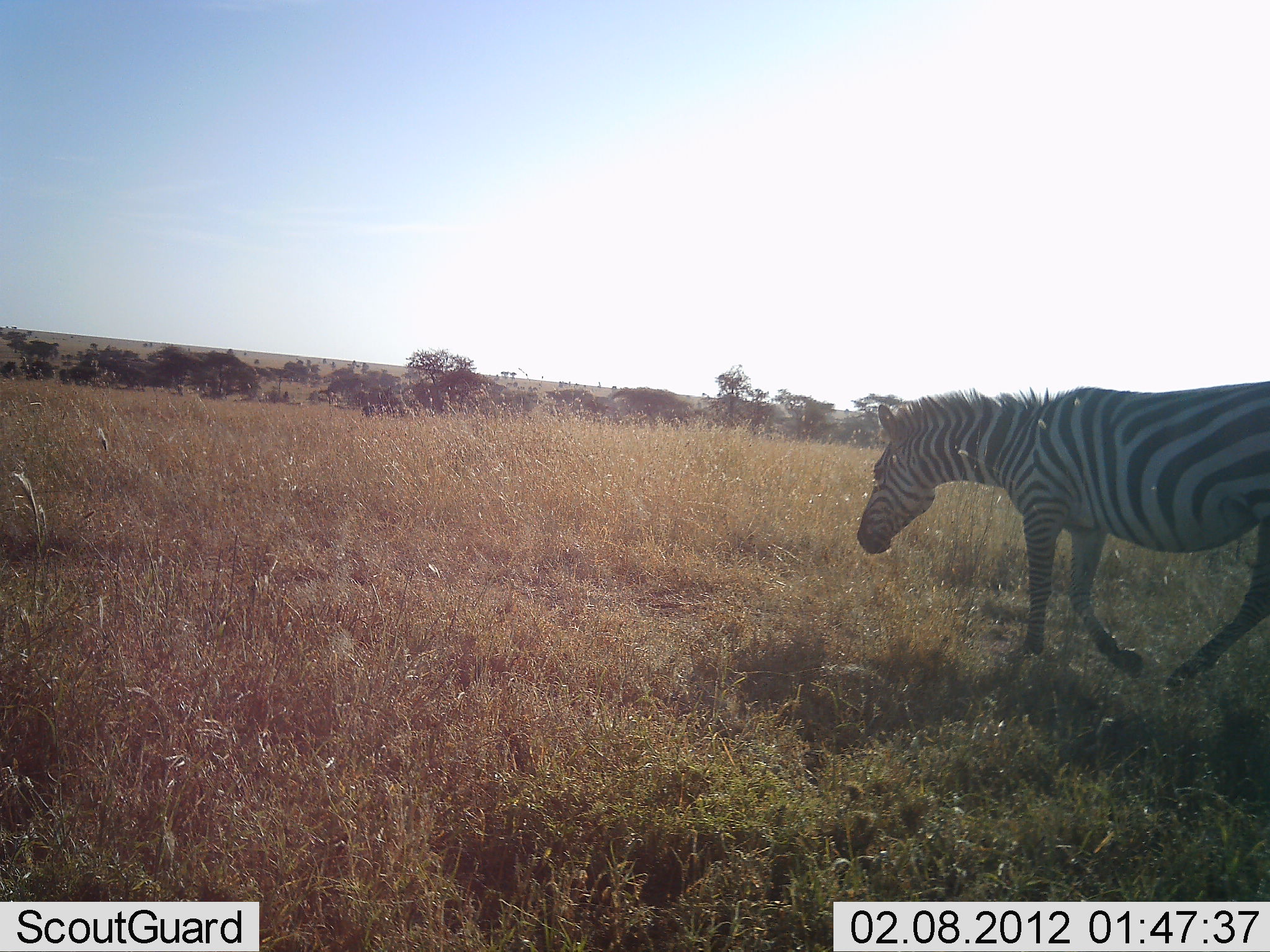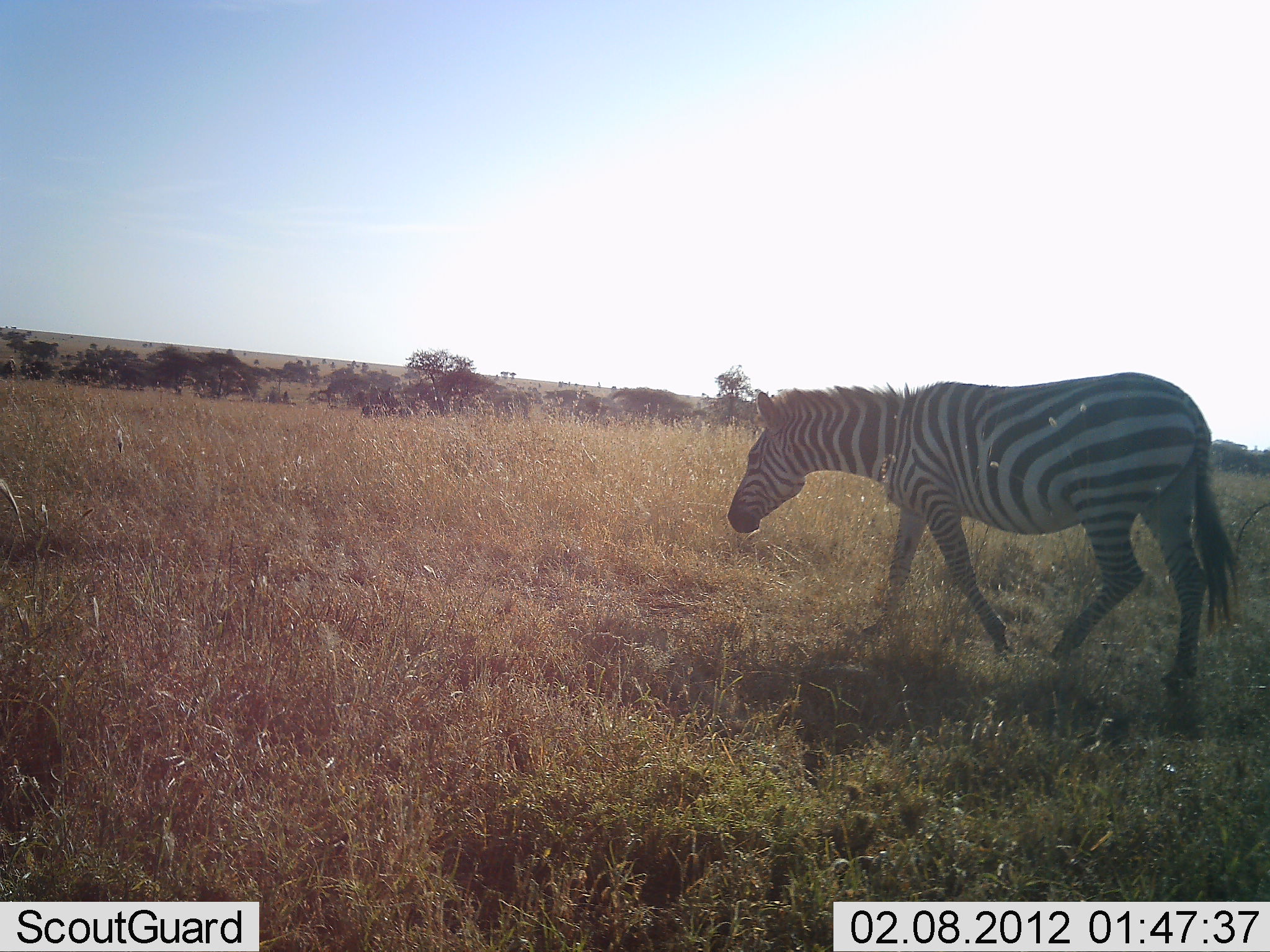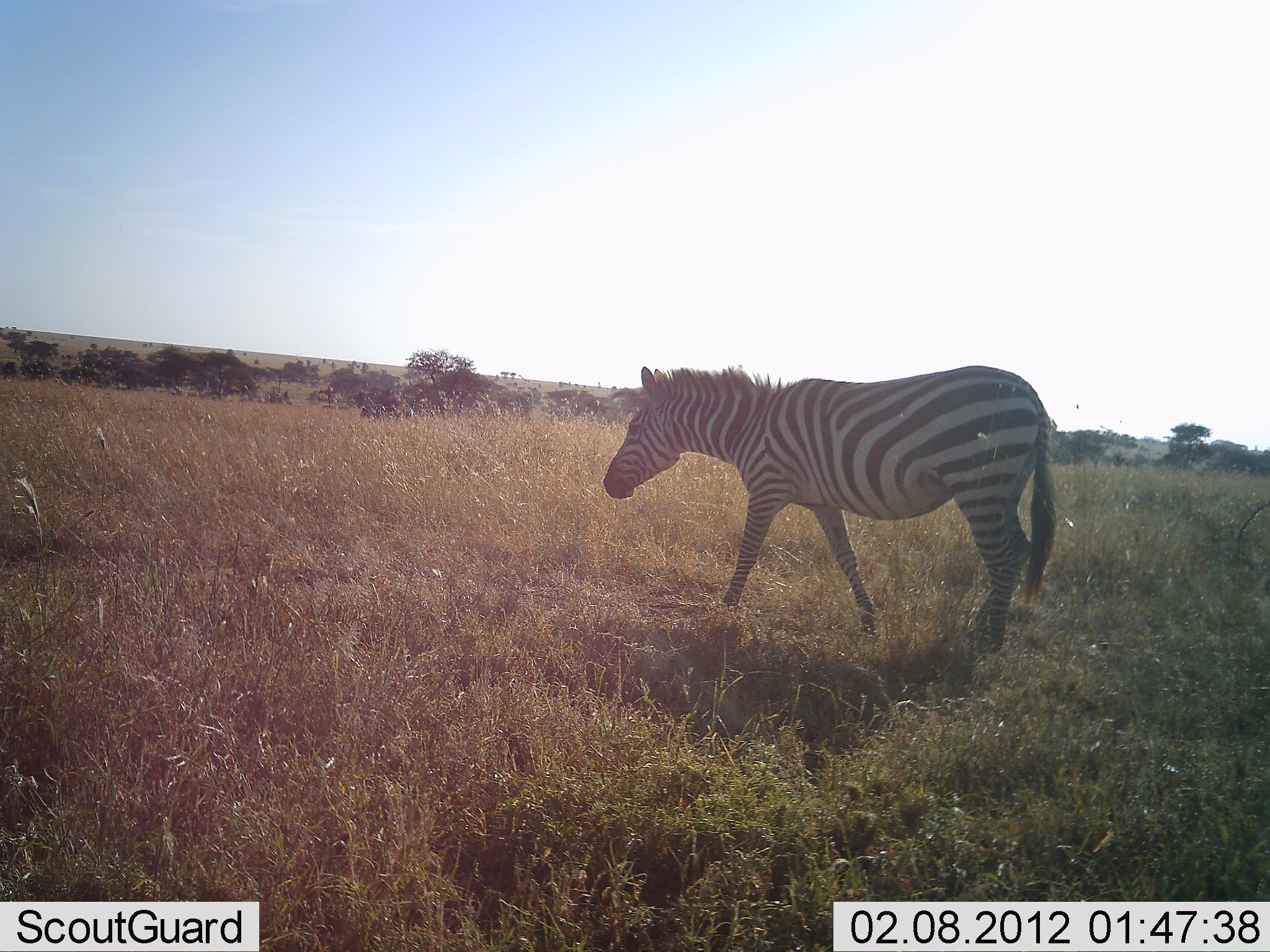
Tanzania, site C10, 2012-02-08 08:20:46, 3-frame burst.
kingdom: Animalia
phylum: Chordata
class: Mammalia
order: Perissodactyla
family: Equidae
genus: Equus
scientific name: Equus quagga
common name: plains zebra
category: zebra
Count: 1.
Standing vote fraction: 9%.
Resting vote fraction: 0%.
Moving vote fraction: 91%.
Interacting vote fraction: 0%.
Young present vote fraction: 0%.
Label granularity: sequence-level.